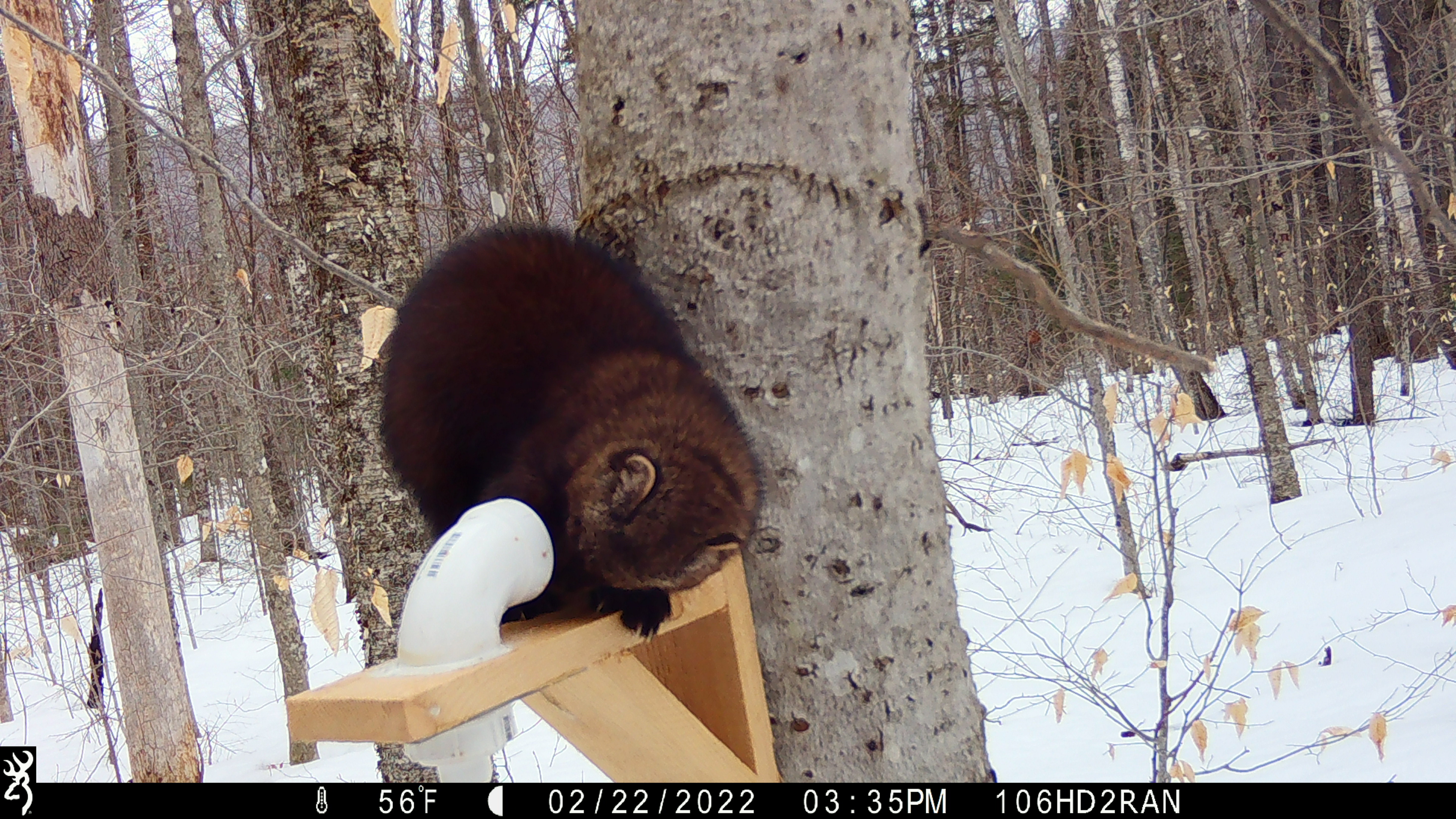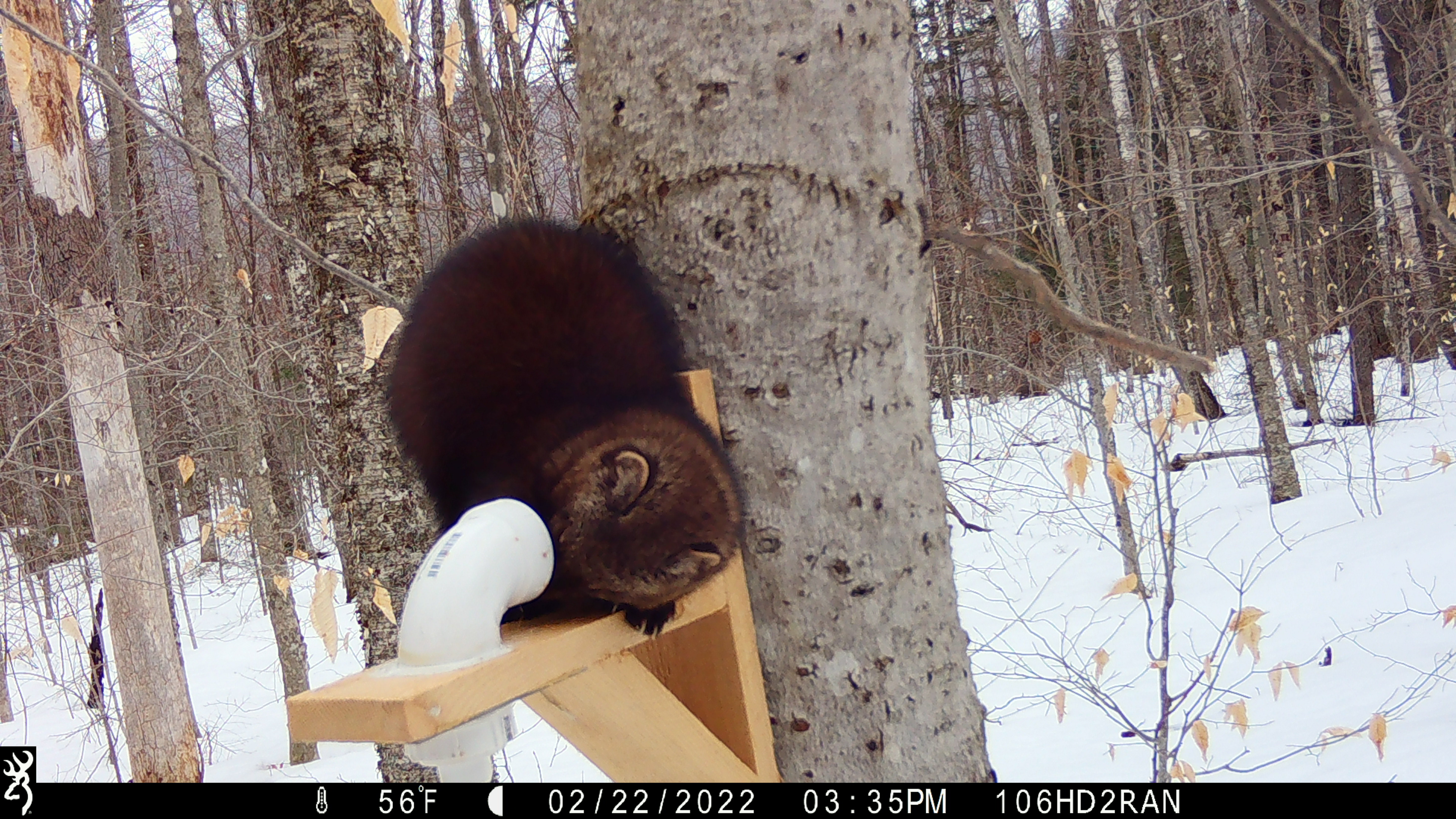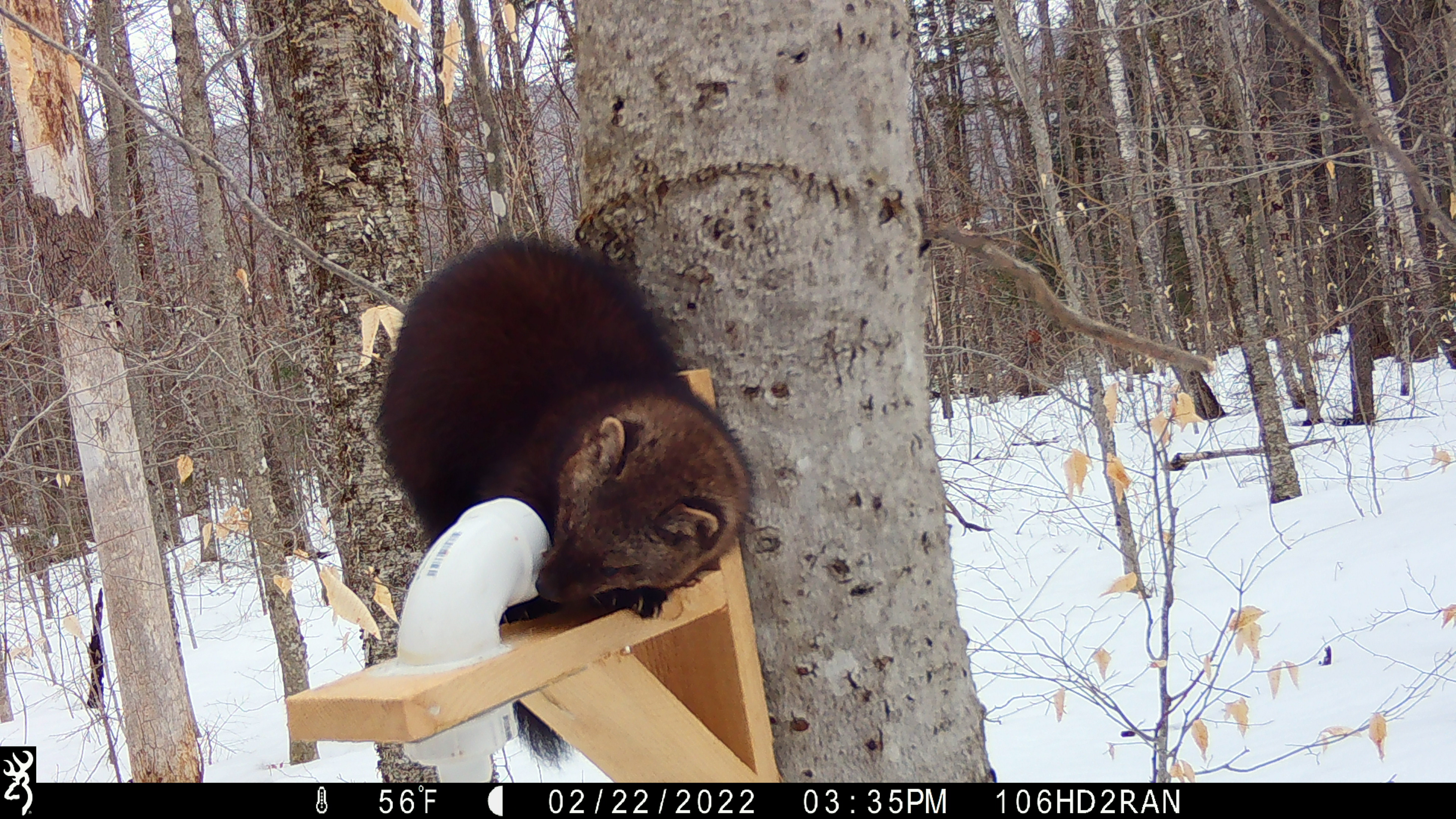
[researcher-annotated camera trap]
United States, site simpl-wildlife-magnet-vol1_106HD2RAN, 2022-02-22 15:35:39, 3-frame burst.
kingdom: Animalia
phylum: Chordata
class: Mammalia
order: Carnivora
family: Mustelidae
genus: Pekania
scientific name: Pekania pennanti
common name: fisher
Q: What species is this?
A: Fisher (Pekania pennanti).